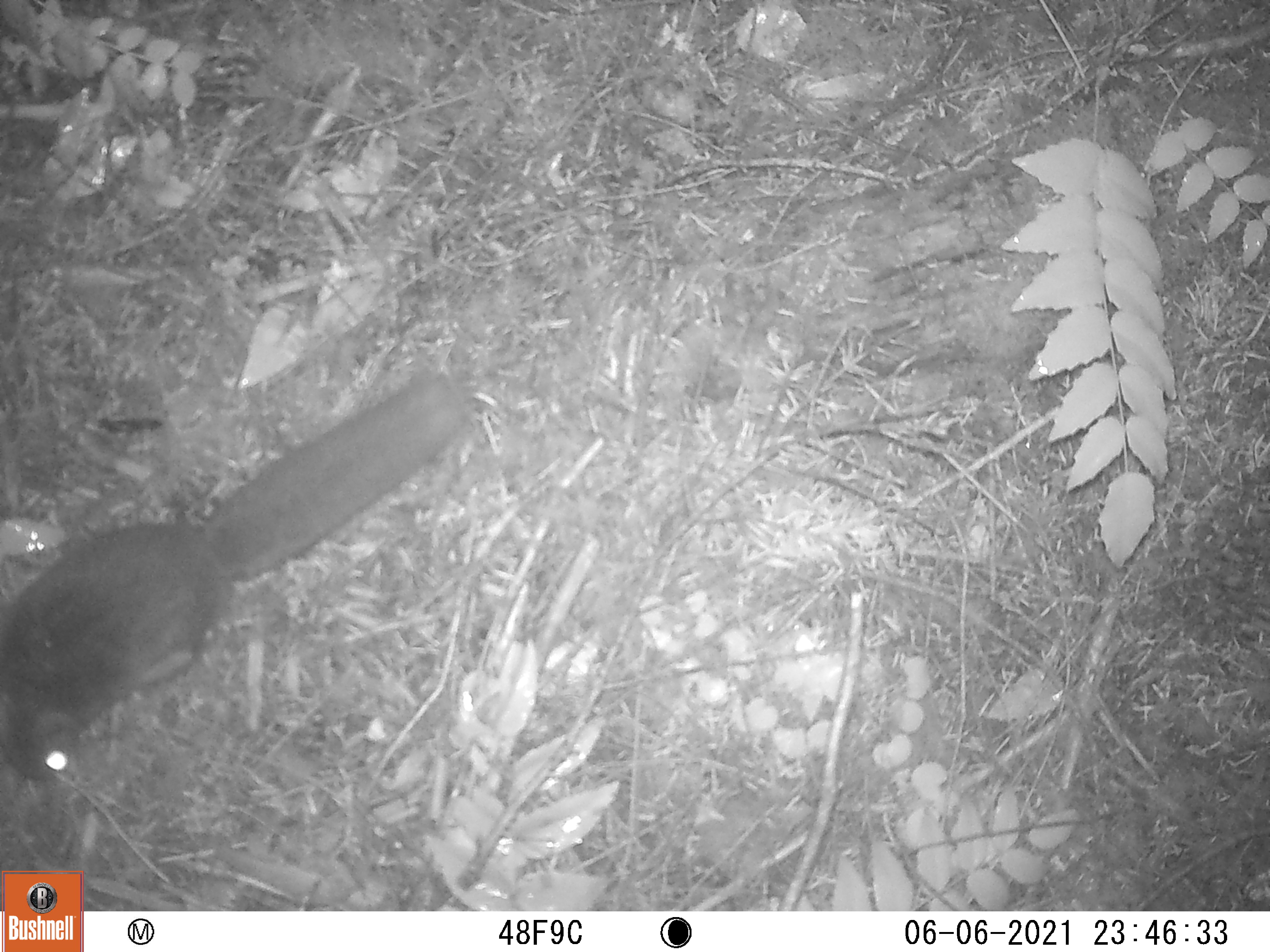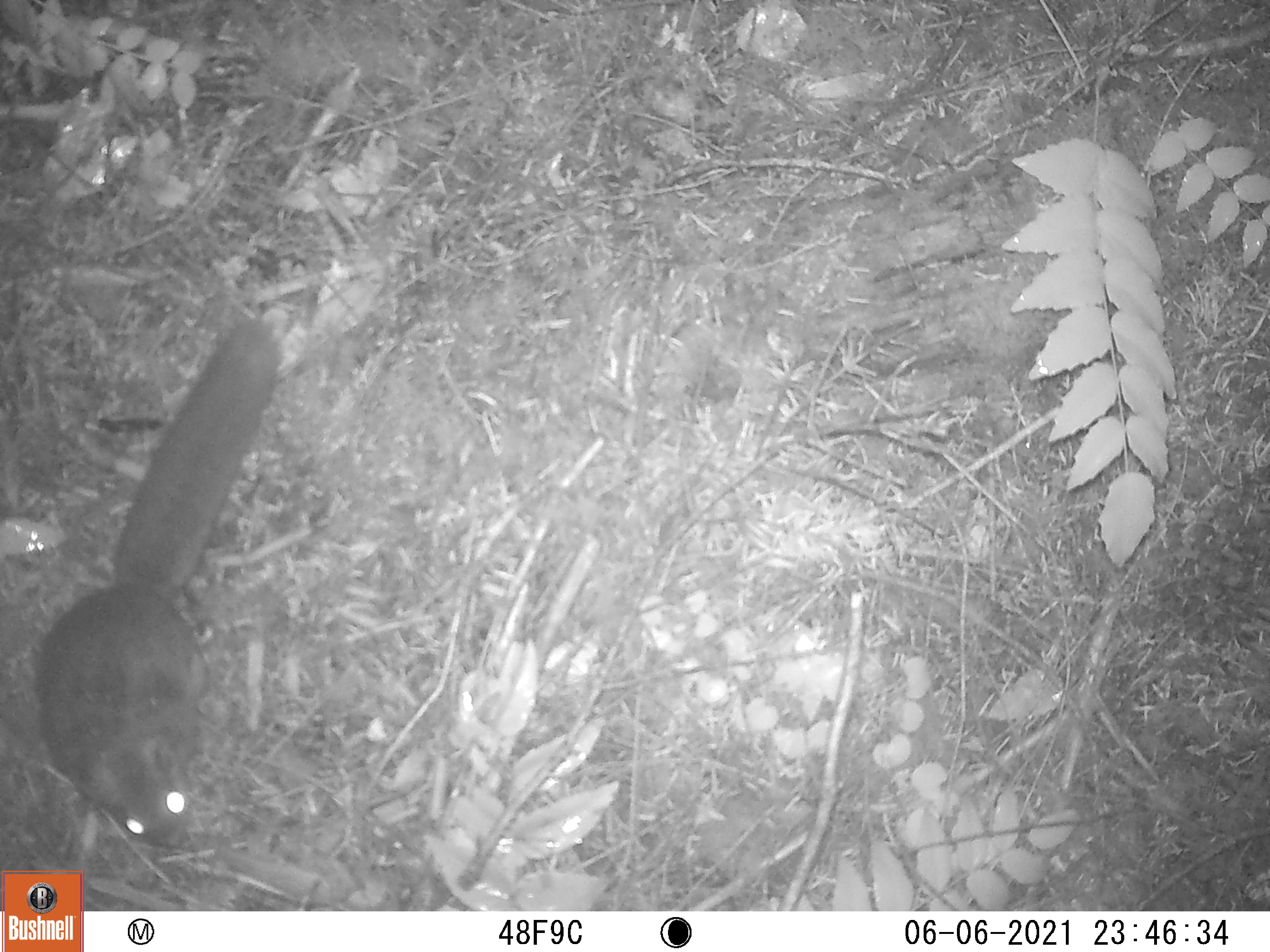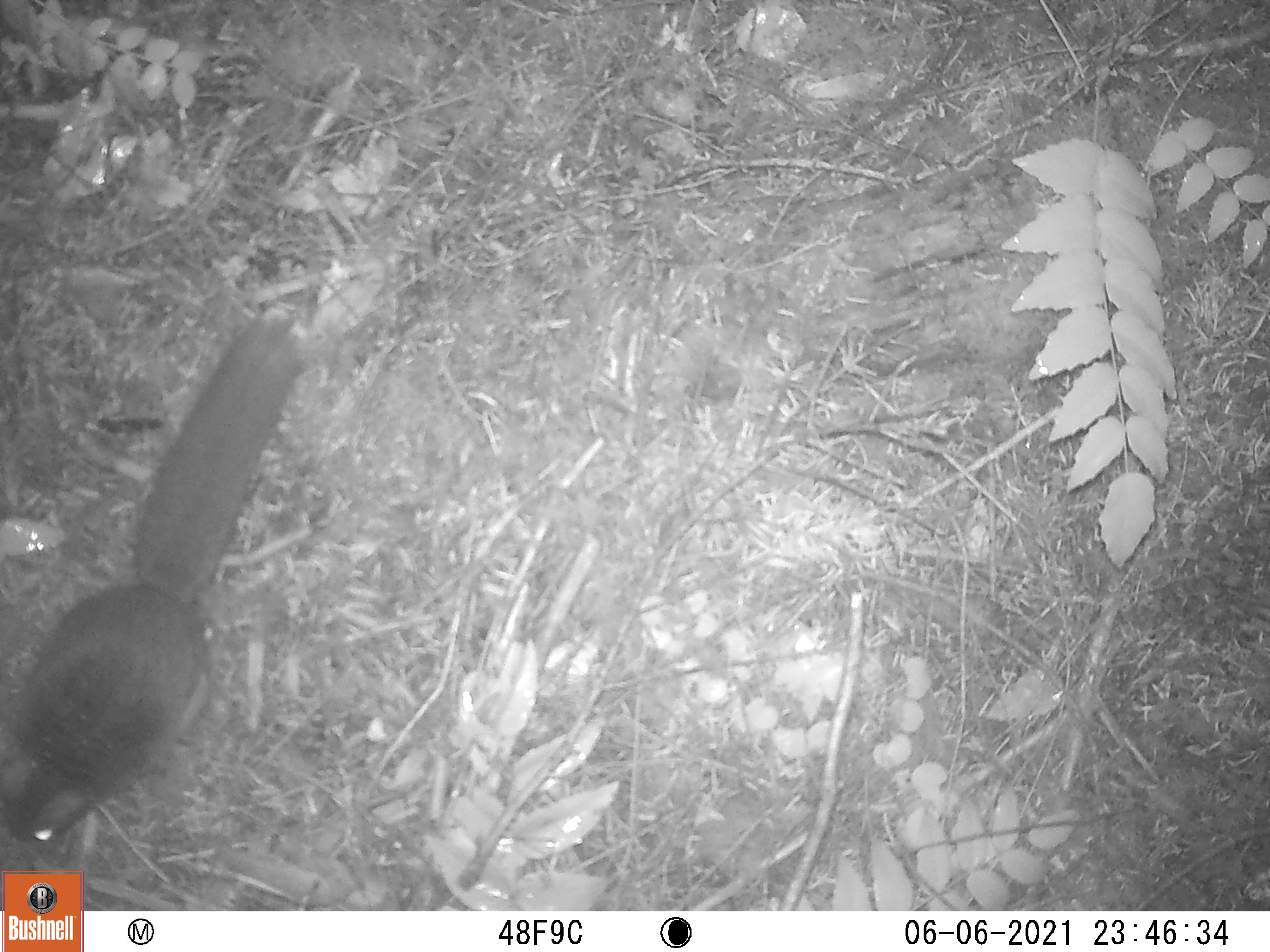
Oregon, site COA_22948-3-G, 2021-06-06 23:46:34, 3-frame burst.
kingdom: Animalia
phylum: Chordata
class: Mammalia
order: Rodentia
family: Sciuridae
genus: Glaucomys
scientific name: Glaucomys oregonensis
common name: humboldt's flying squirrel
Humboldt's flying squirrel (Glaucomys oregonensis).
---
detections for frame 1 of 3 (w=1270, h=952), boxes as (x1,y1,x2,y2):
humboldt's flying squirrel: (2,366,482,798)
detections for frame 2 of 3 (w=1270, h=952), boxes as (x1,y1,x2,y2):
humboldt's flying squirrel: (27,307,291,859)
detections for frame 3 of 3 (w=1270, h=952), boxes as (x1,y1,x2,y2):
humboldt's flying squirrel: (0,311,308,852)